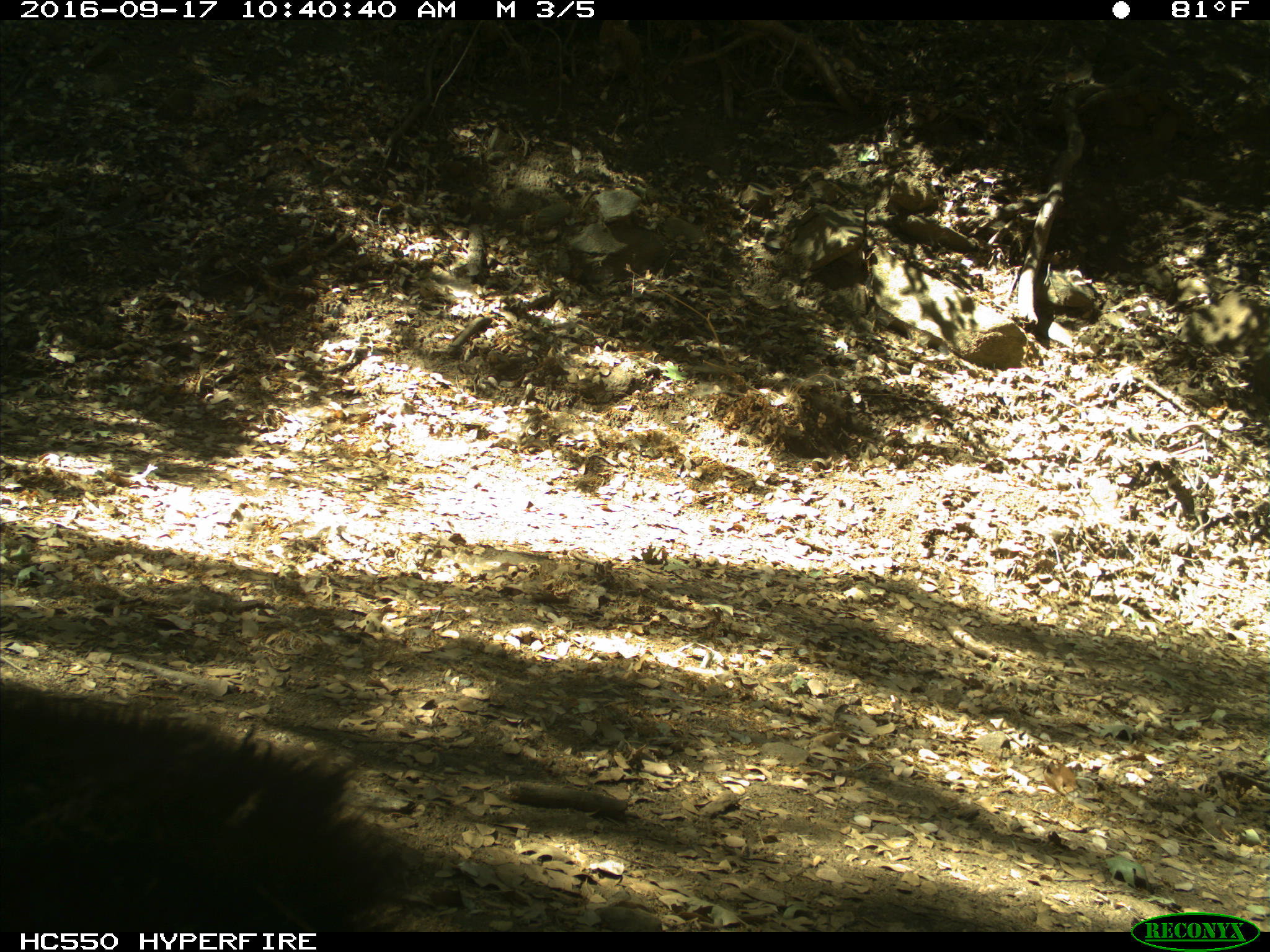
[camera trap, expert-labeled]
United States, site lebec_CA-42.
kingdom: Animalia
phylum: Chordata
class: Mammalia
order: Carnivora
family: Ursidae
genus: Ursus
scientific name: Ursus americanus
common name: american black bear